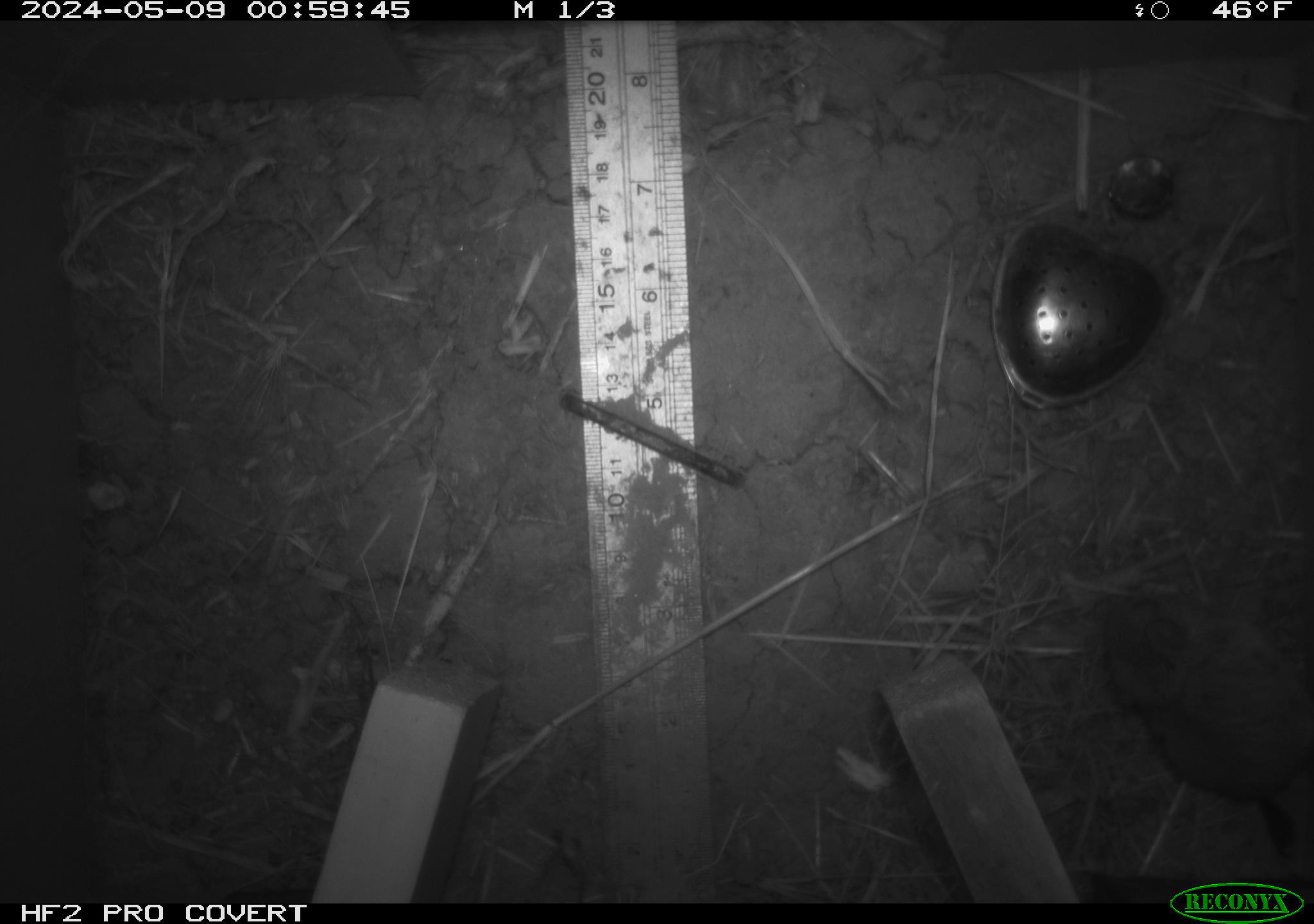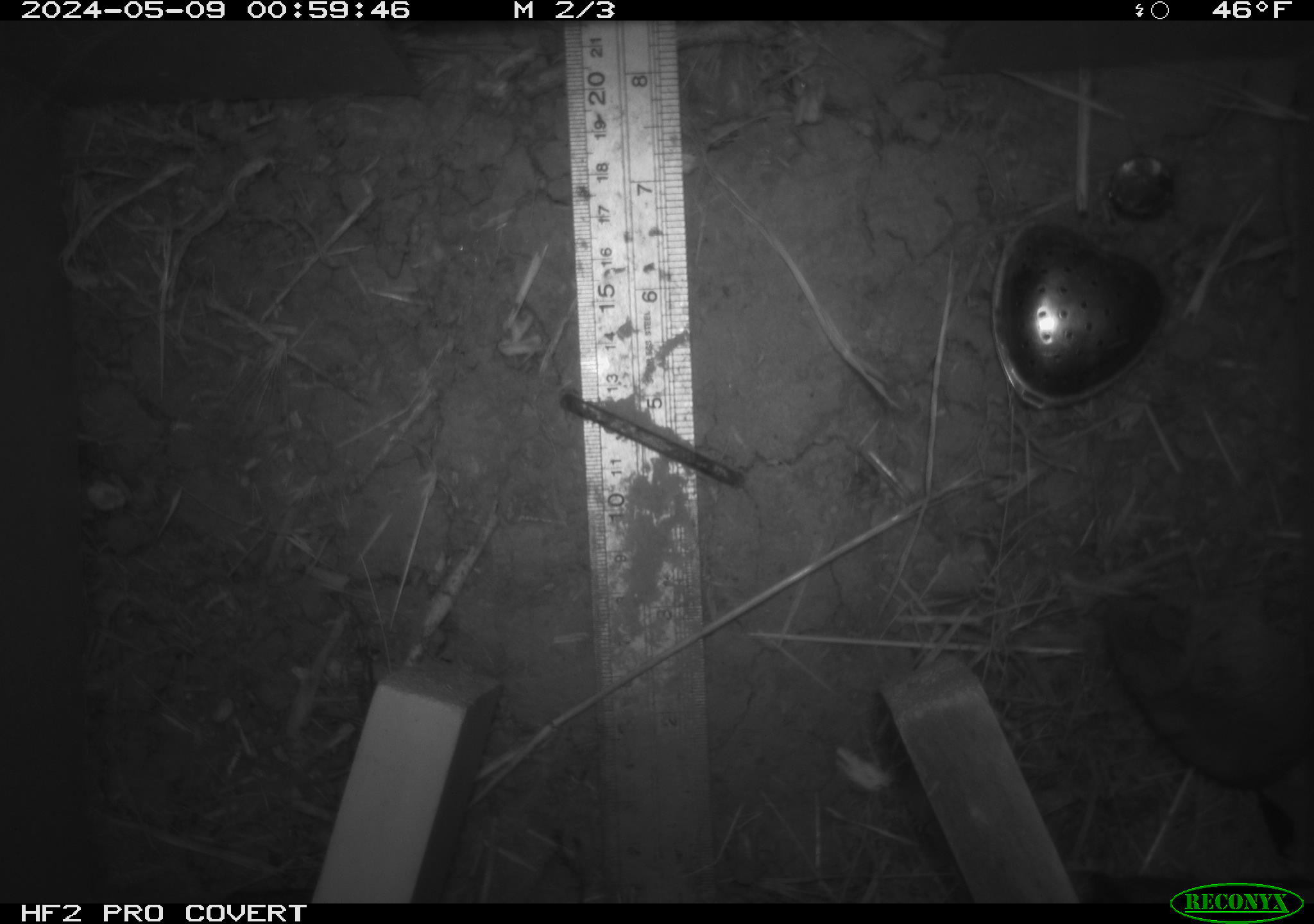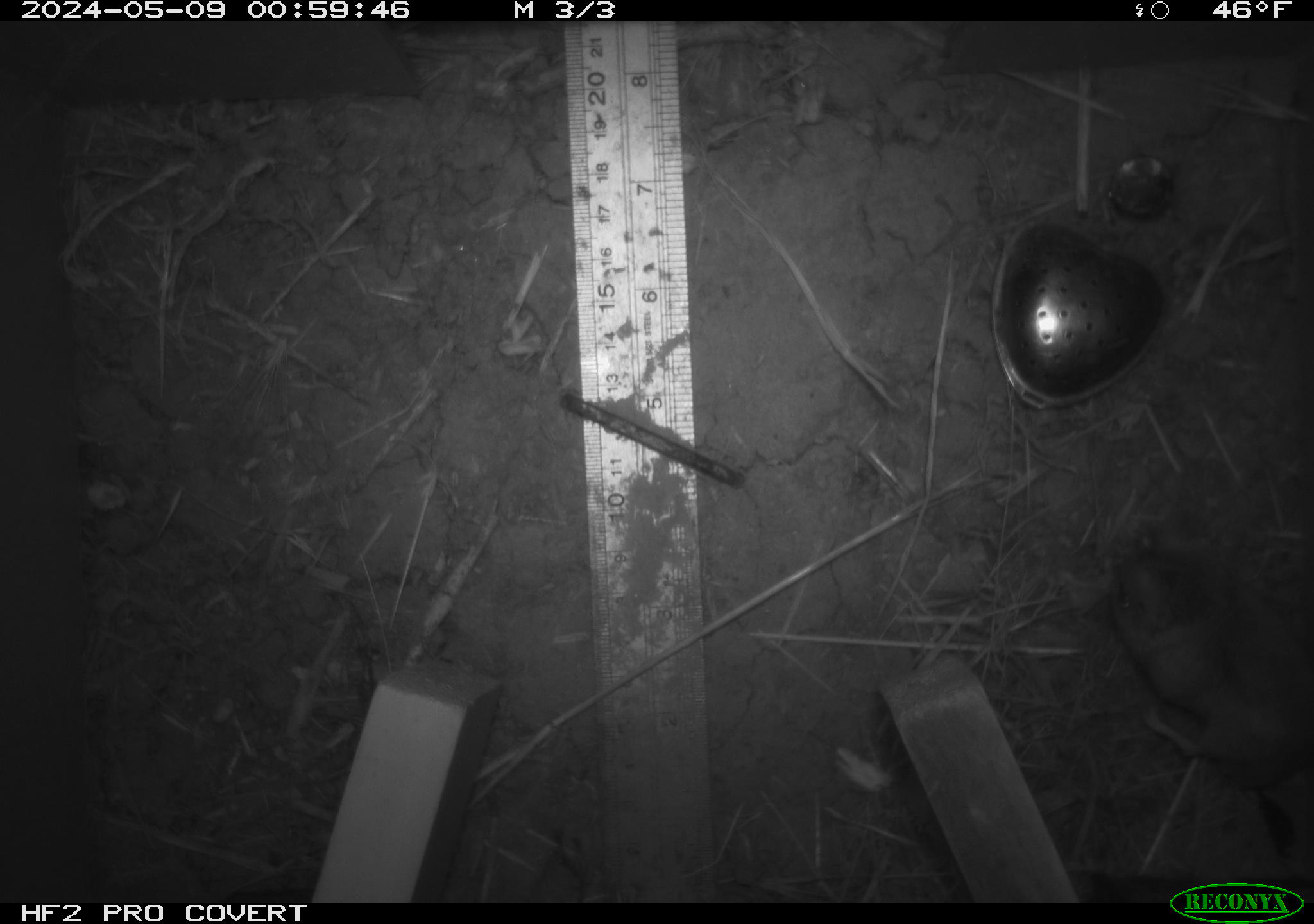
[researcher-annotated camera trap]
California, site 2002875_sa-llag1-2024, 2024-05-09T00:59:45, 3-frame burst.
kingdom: Animalia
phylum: Chordata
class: Mammalia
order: Rodentia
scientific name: Rodentia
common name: mouse species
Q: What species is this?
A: Mouse species (Rodentia).